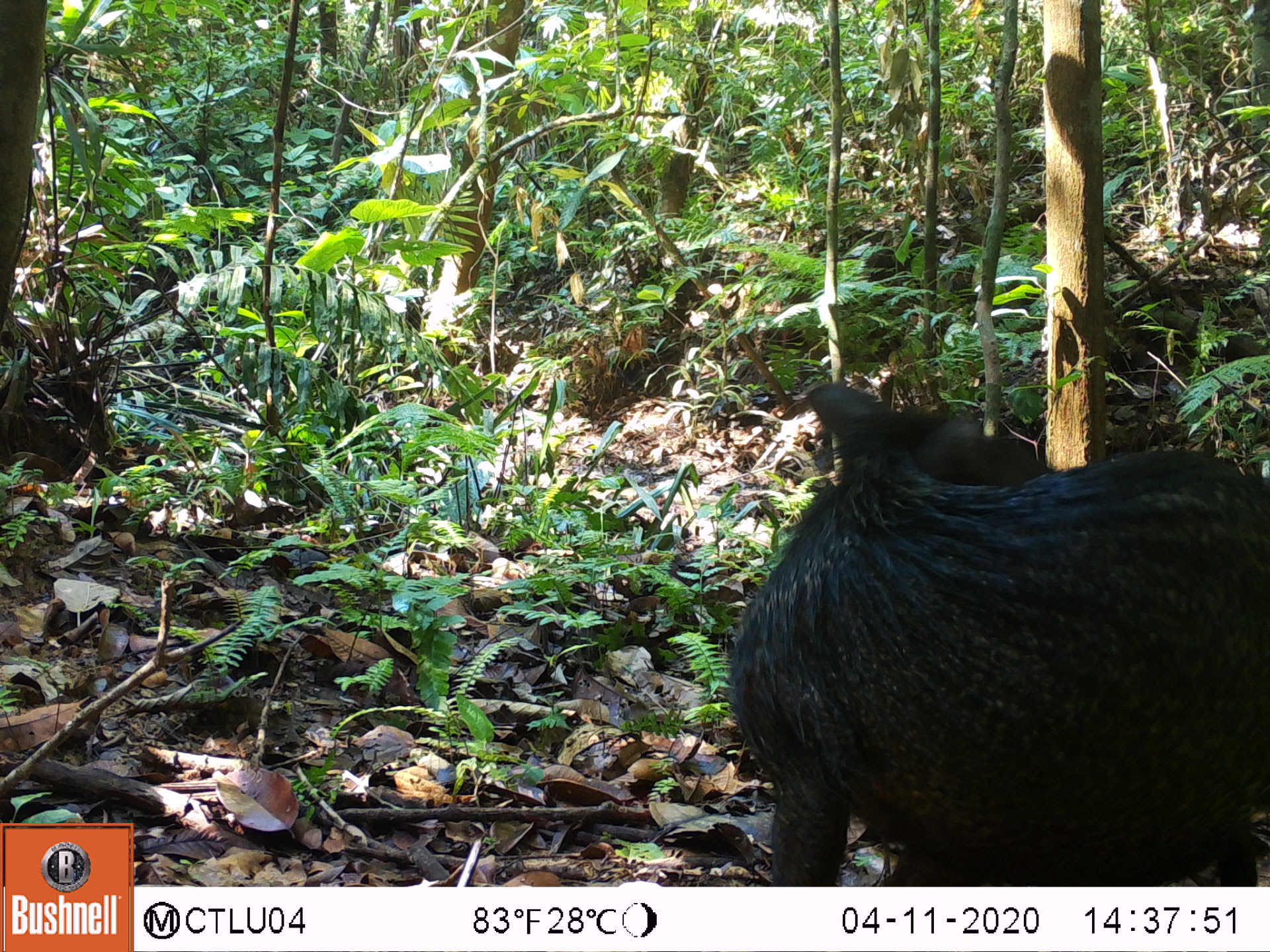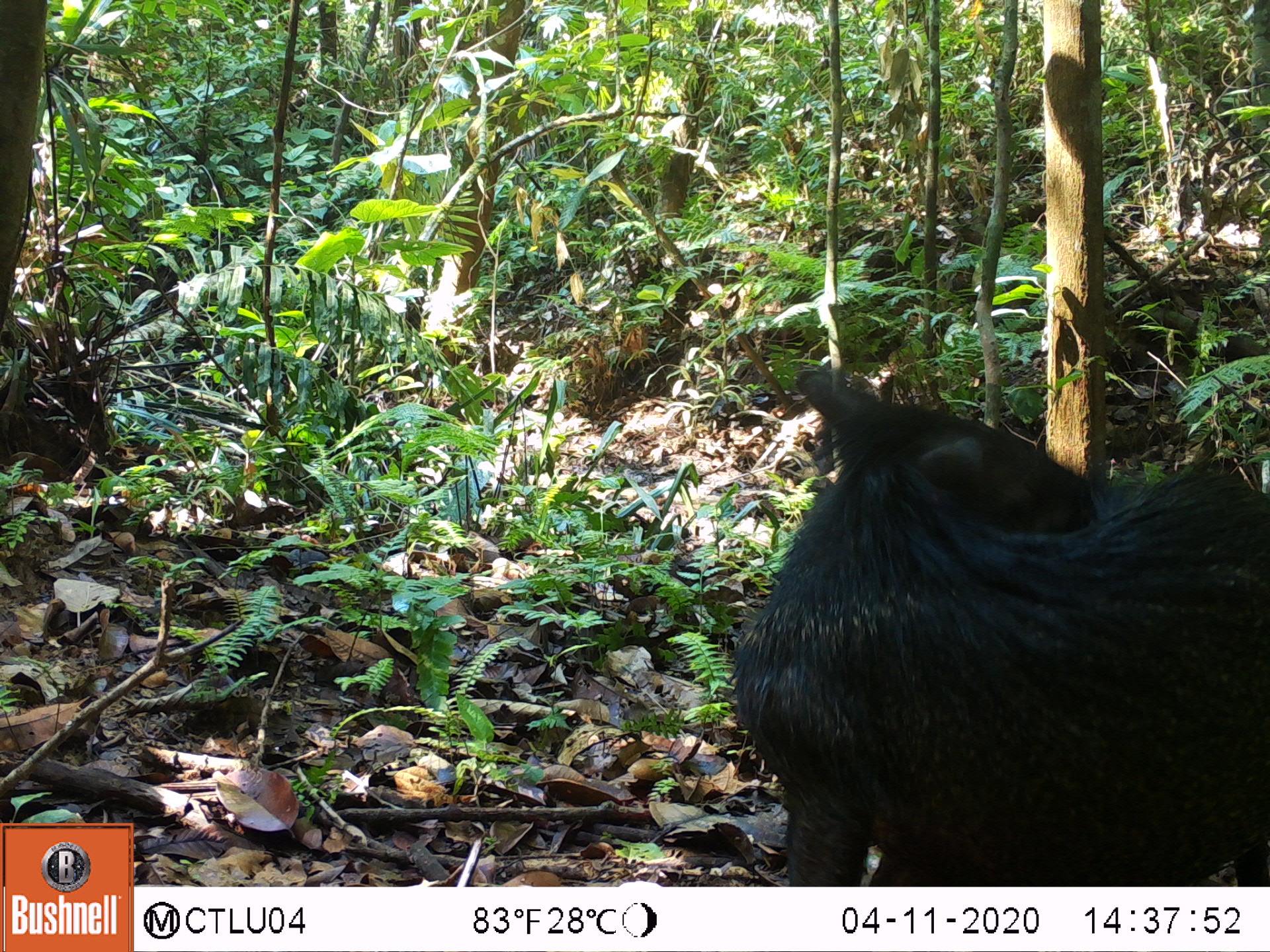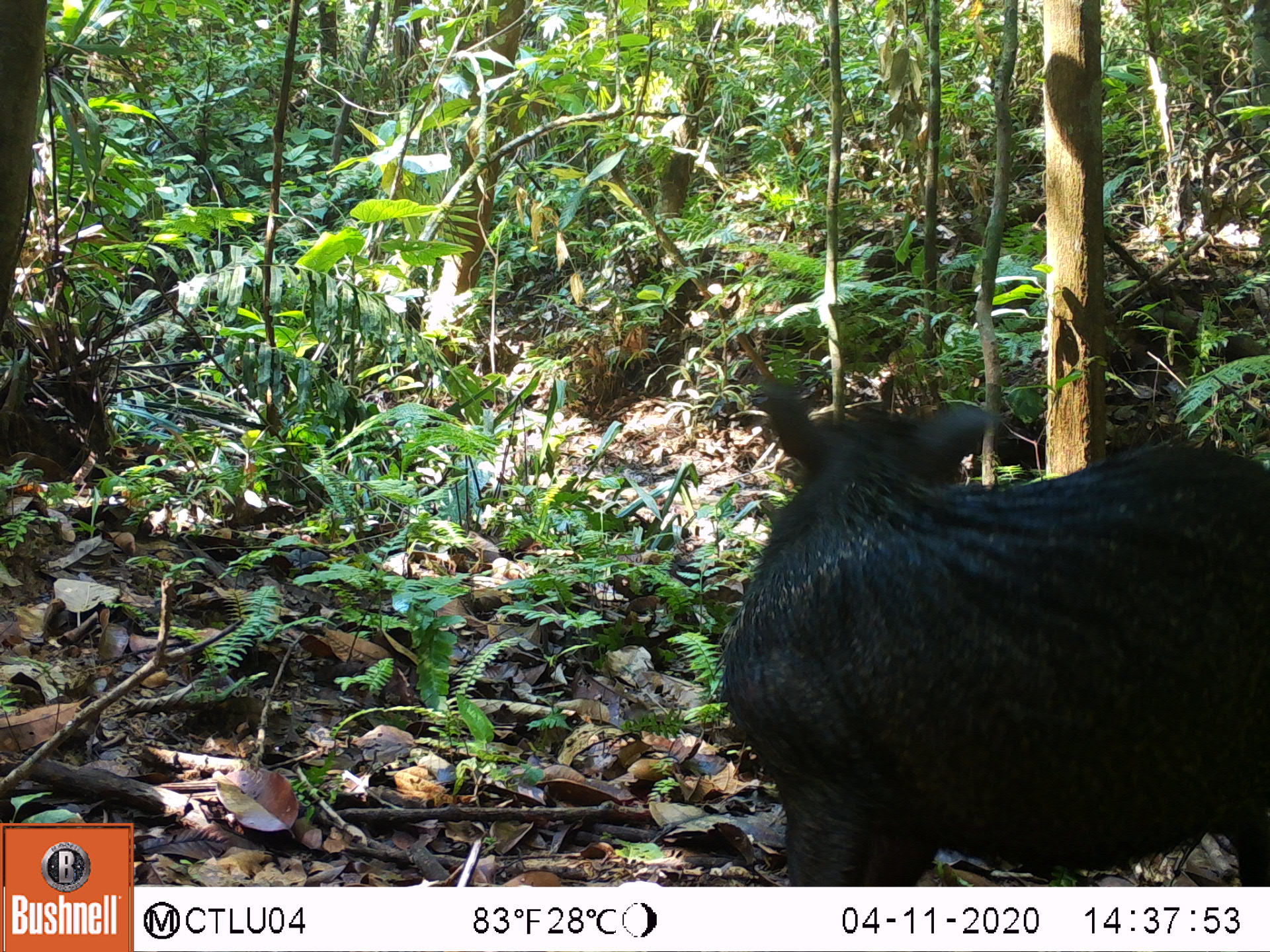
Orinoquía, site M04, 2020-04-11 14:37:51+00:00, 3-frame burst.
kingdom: Animalia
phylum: Chordata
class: Mammalia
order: Artiodactyla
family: Tayassuidae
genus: Pecari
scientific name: Pecari tajacu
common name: collared peccary